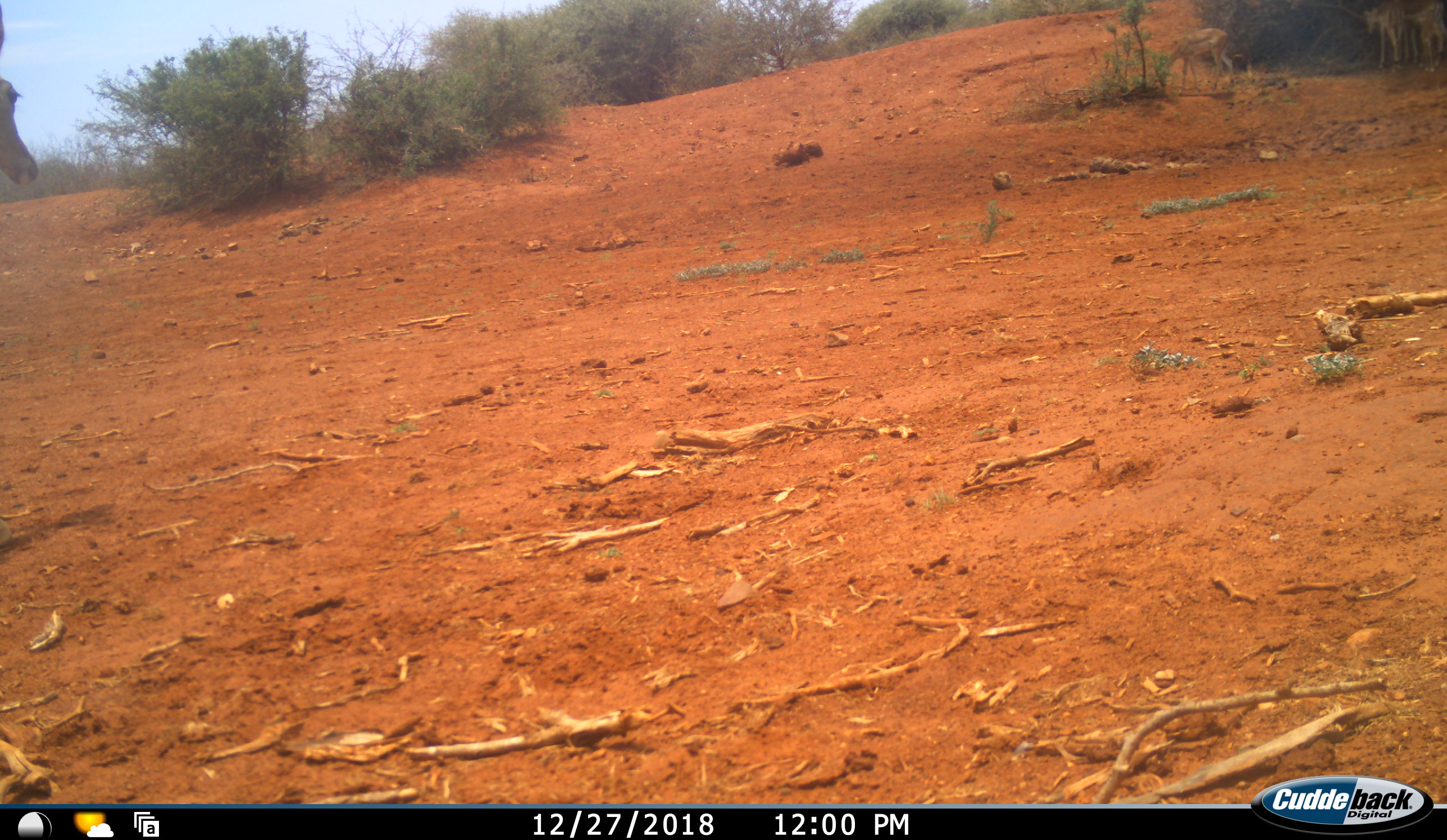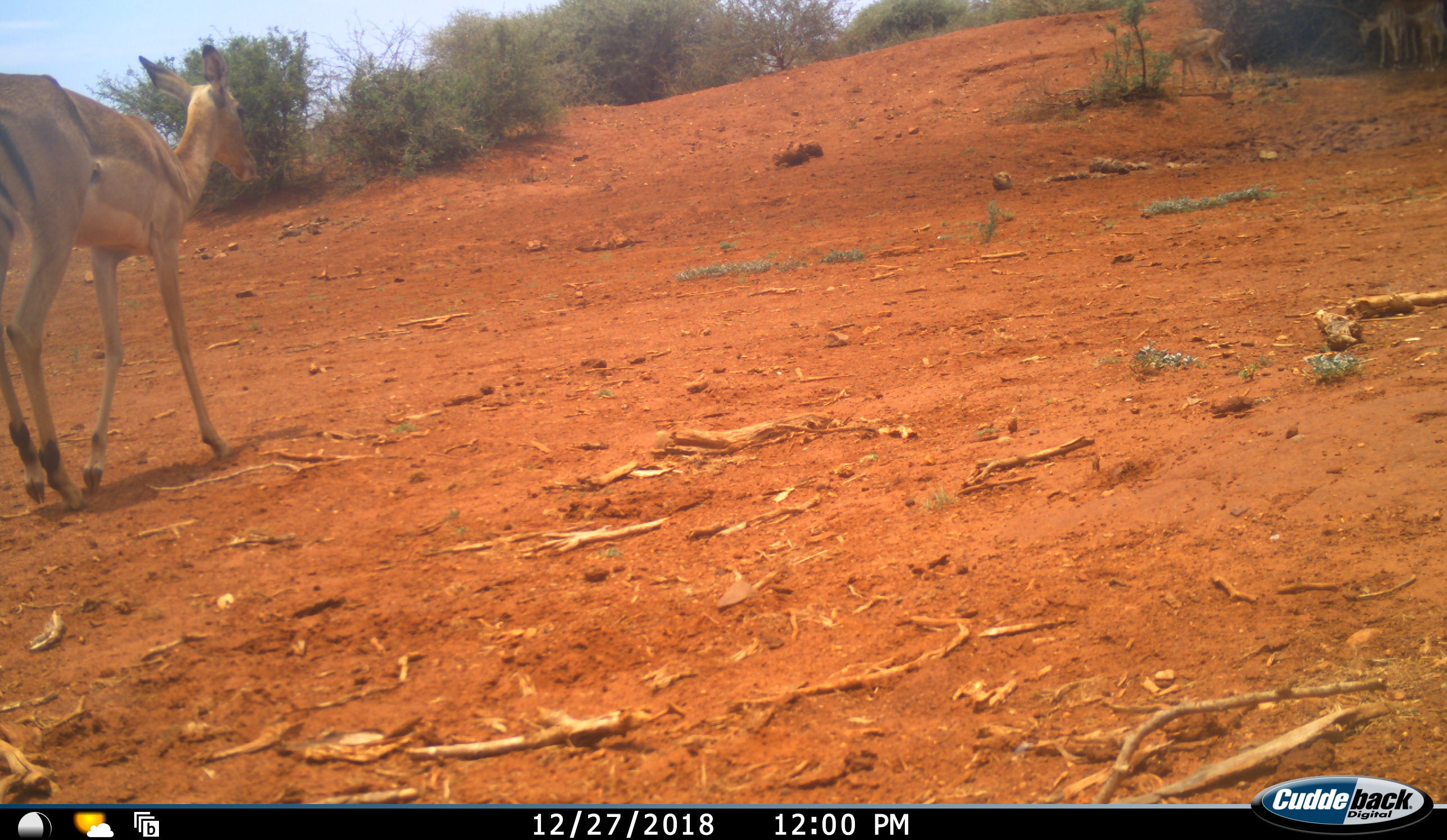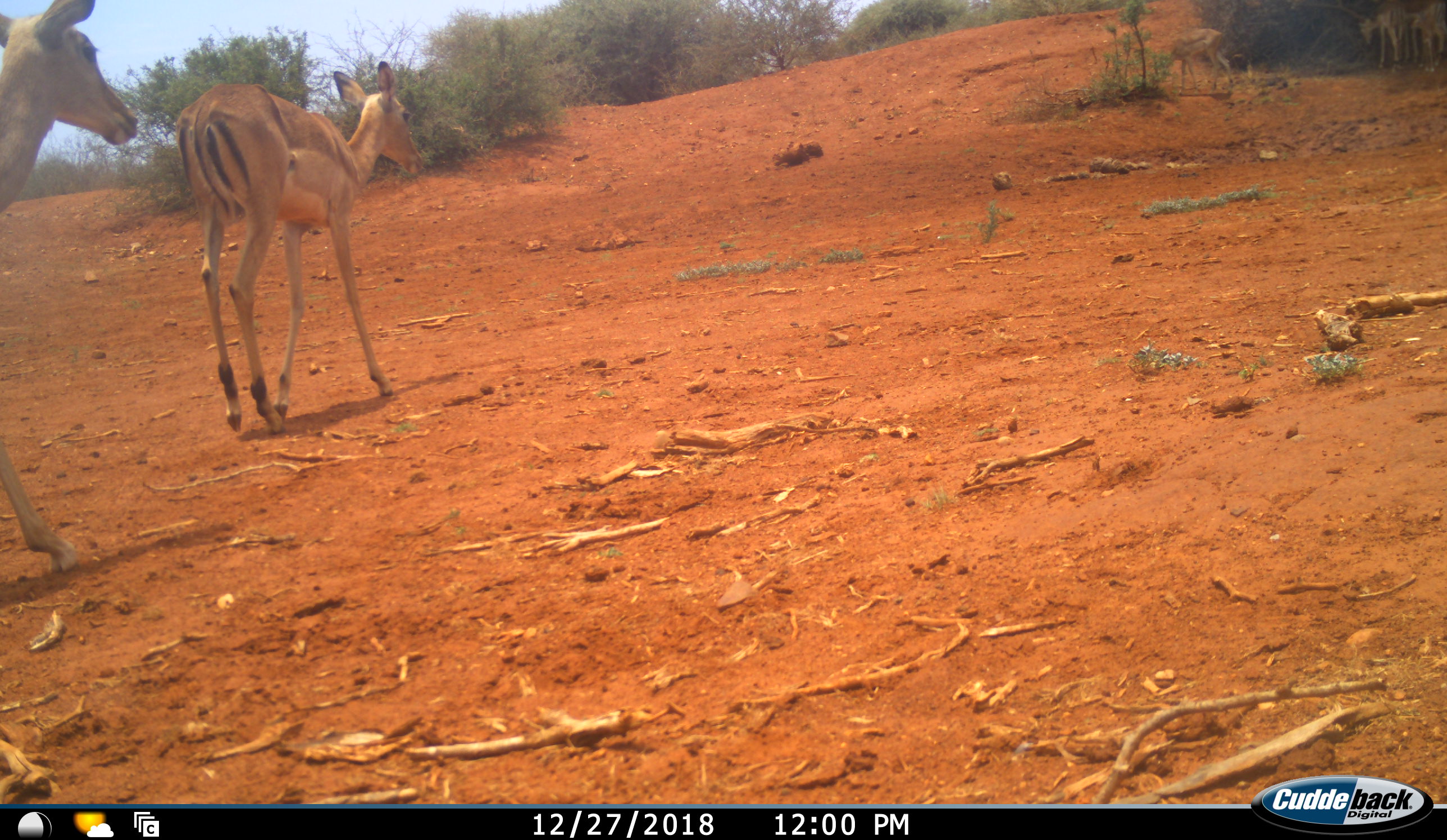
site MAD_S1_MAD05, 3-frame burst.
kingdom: Animalia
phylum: Chordata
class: Mammalia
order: Artiodactyla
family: Bovidae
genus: Aepyceros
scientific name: Aepyceros melampus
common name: impala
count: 2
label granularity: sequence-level